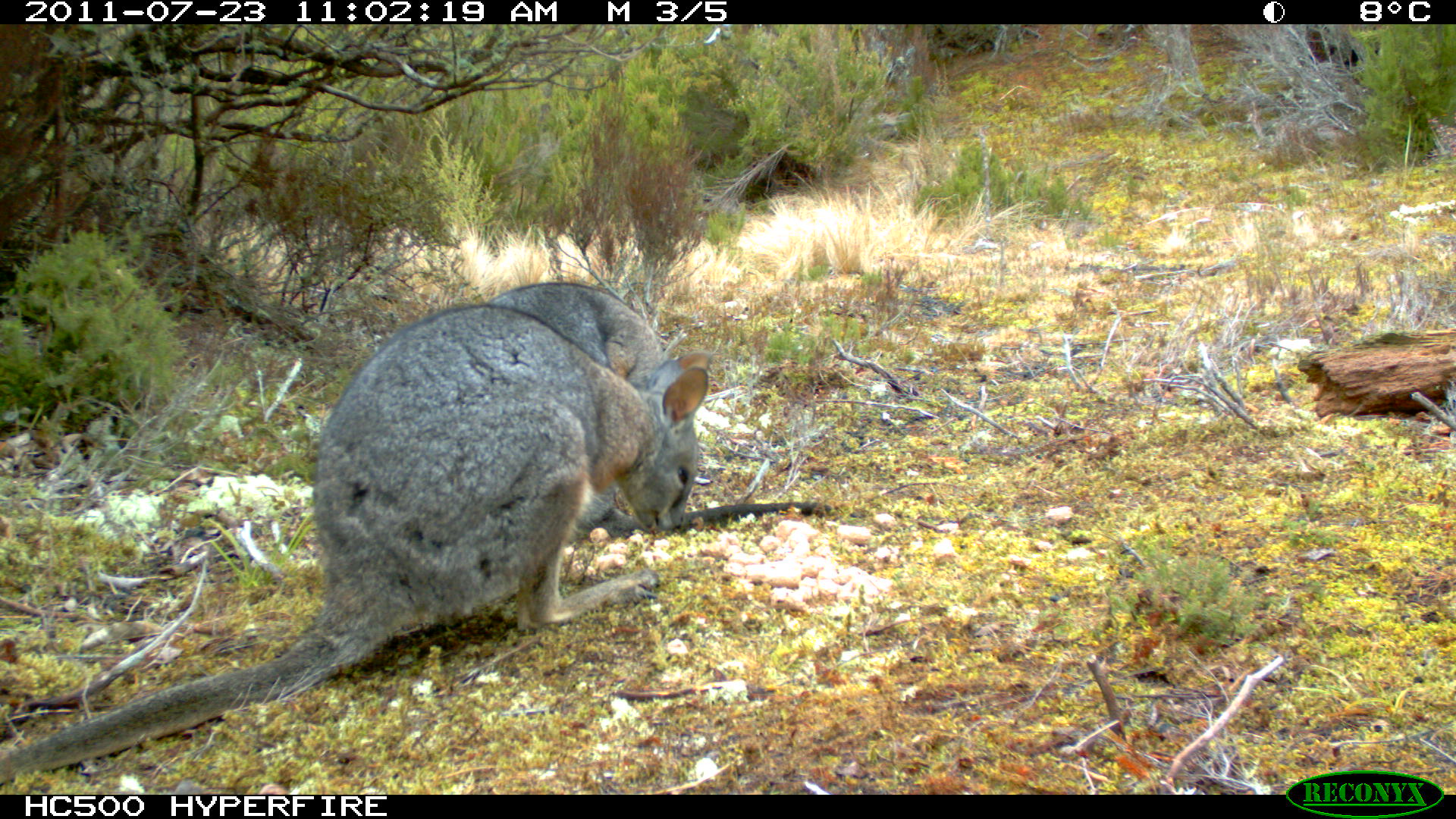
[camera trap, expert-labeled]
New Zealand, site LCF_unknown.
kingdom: Animalia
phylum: Chordata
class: Mammalia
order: Diprotodontia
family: Macropodidae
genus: Notamacropus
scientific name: Notamacropus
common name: wallaby